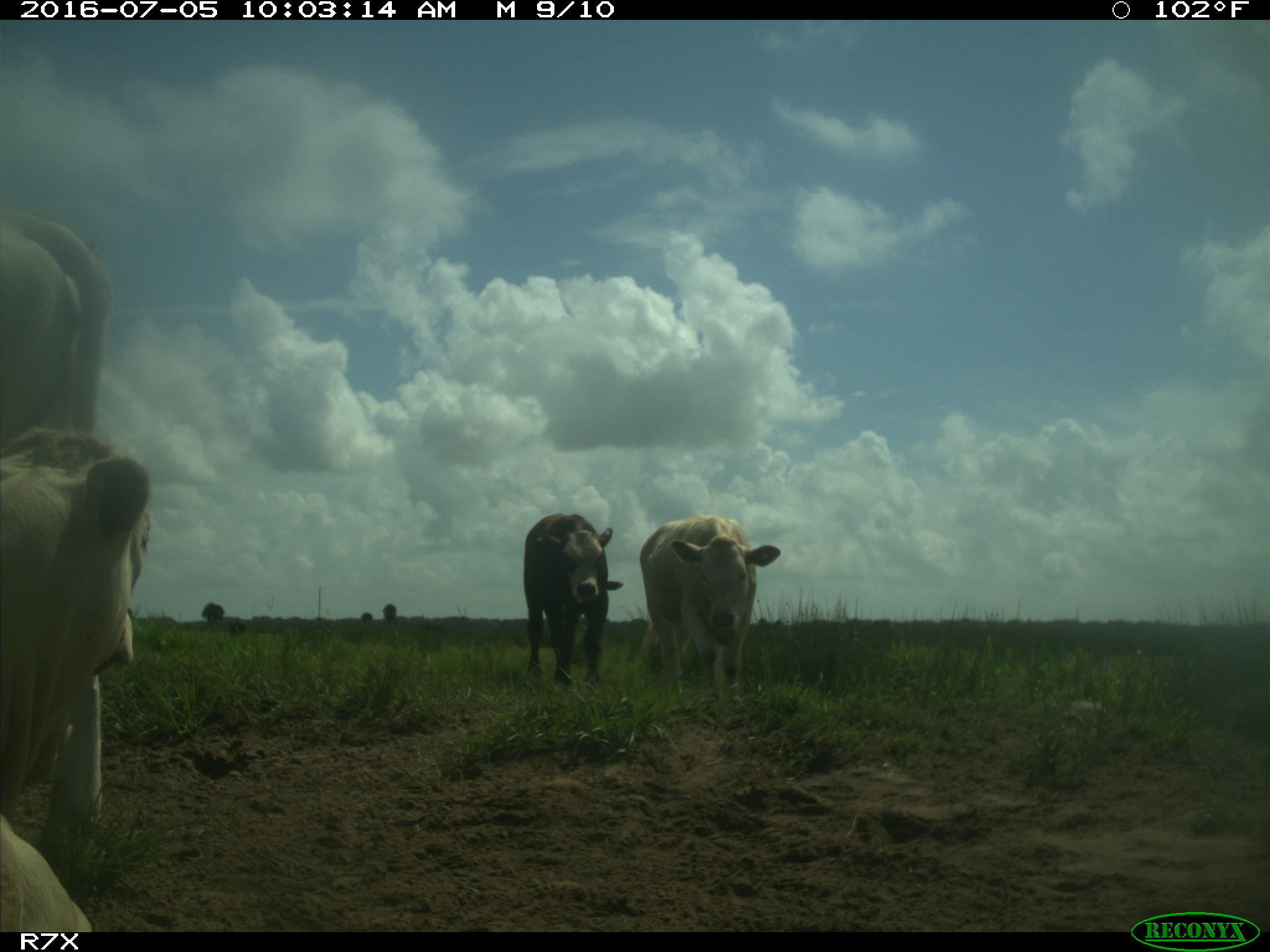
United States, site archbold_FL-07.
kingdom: Animalia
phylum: Chordata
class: Mammalia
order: Artiodactyla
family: Bovidae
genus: Bos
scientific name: Bos taurus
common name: domestic cow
Bos taurus (domestic cow).